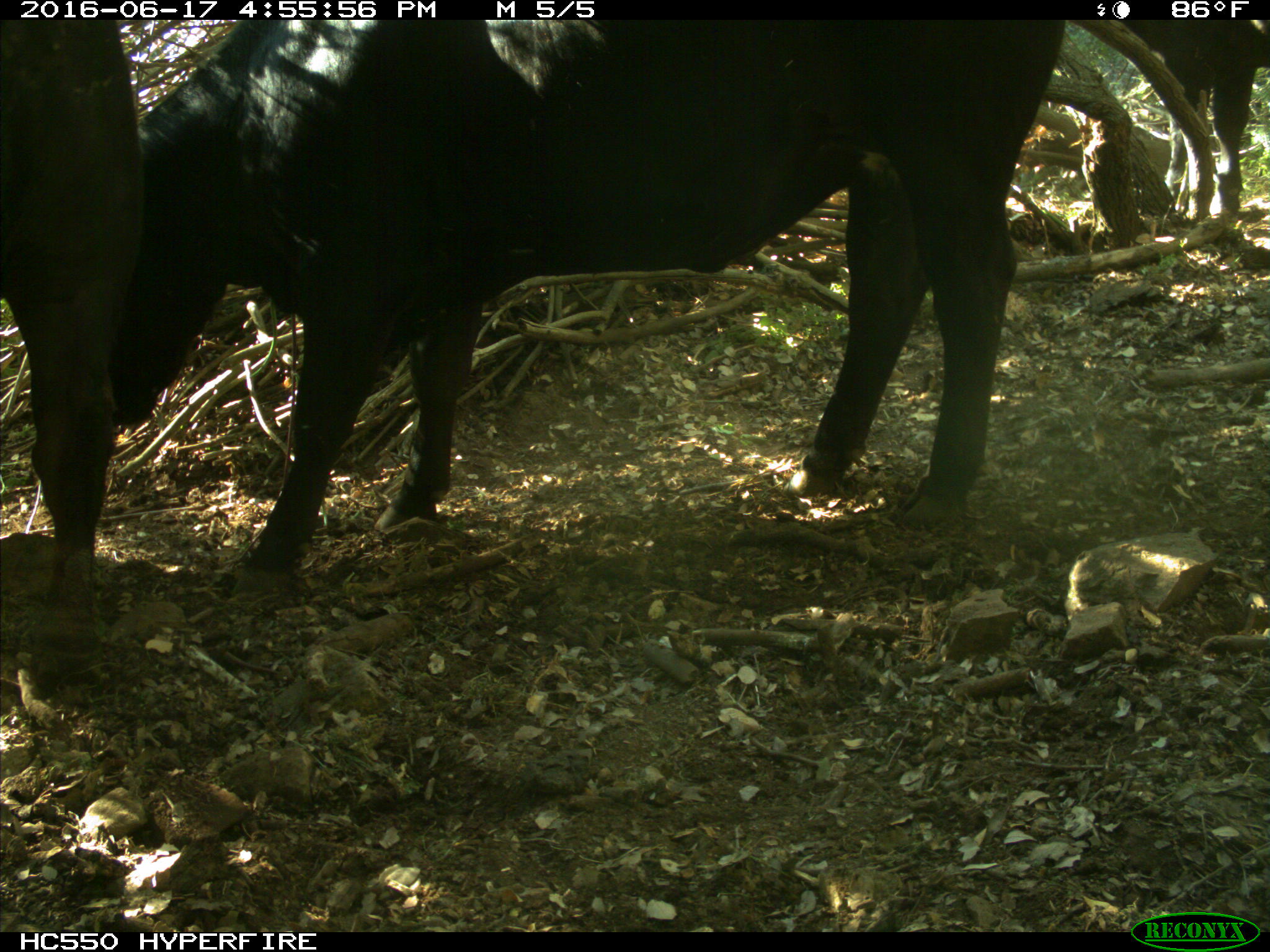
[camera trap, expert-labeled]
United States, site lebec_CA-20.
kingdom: Animalia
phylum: Chordata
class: Mammalia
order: Artiodactyla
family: Bovidae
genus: Bos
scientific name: Bos taurus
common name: domestic cow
Bos taurus (domestic cow).